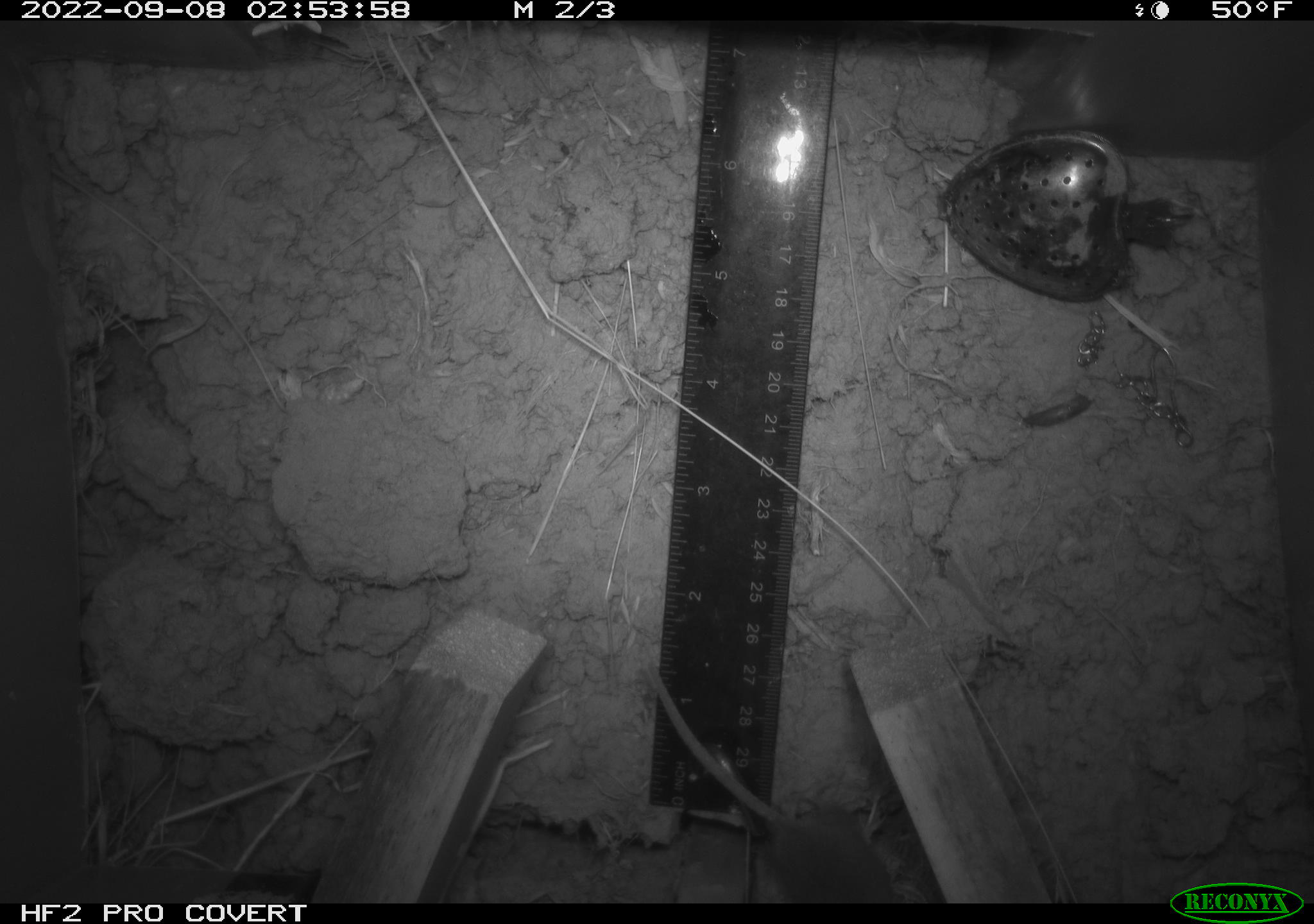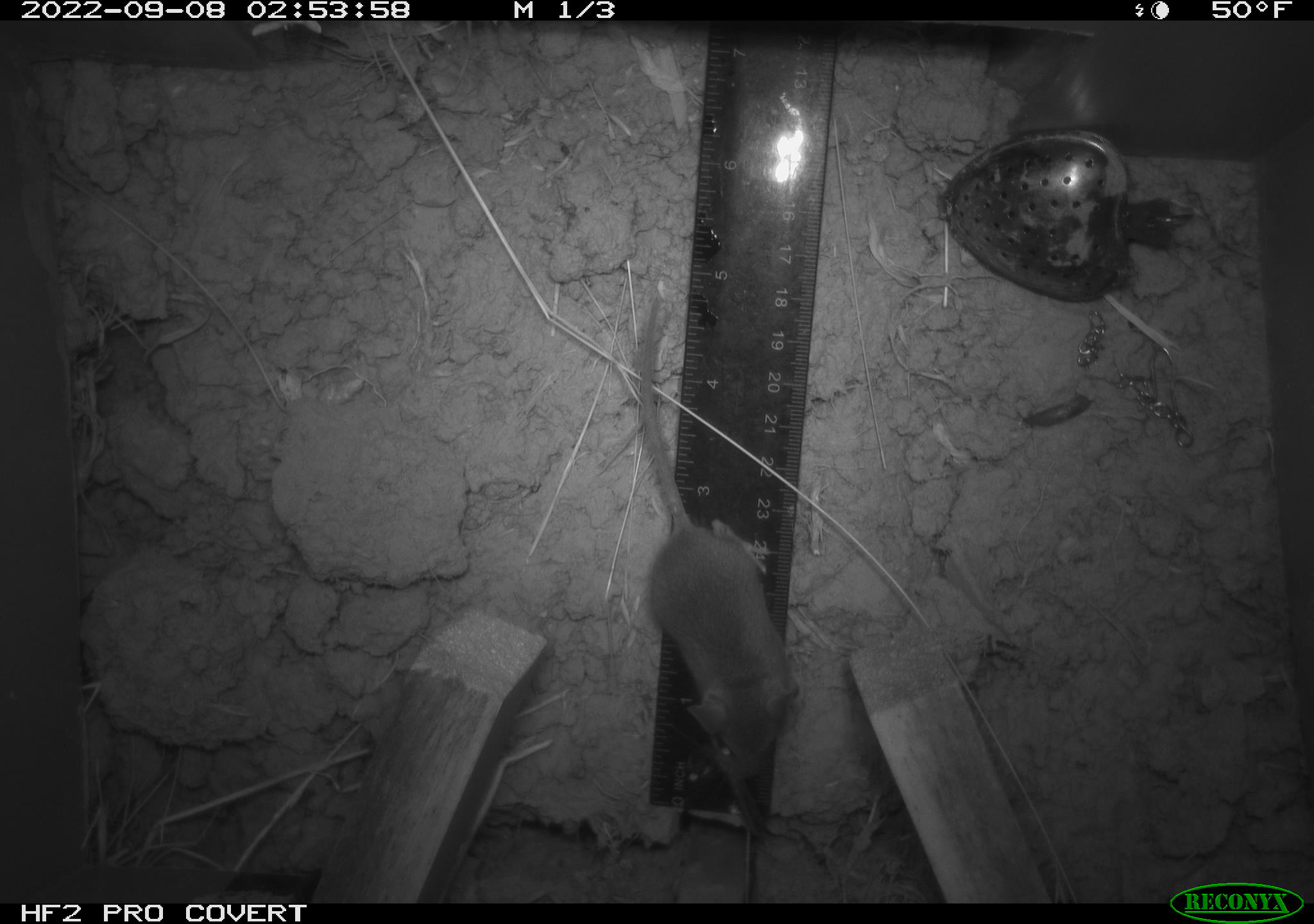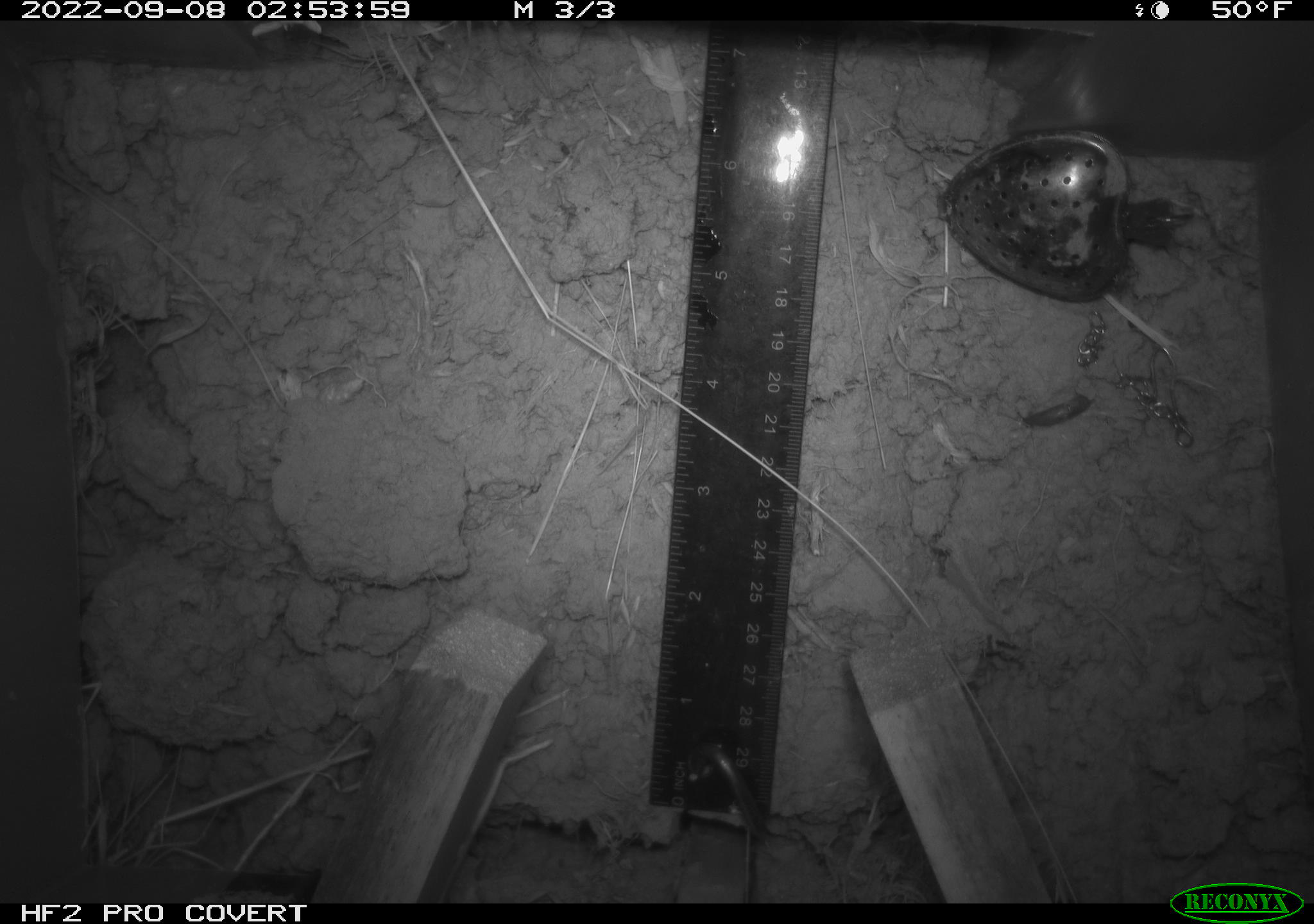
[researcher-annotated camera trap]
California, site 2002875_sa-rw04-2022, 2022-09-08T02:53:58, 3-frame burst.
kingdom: Animalia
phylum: Chordata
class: Mammalia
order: Rodentia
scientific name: Rodentia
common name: mouse species